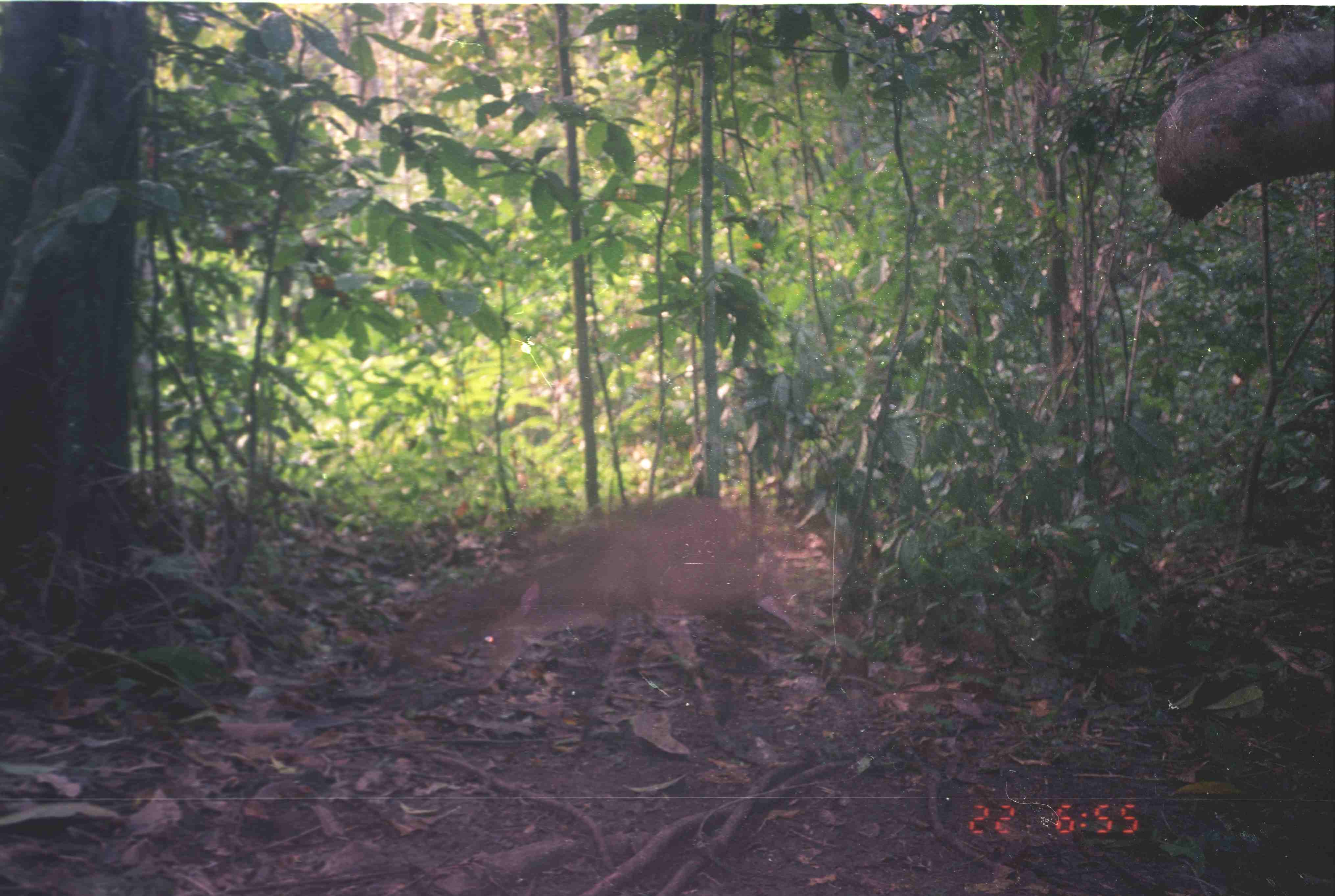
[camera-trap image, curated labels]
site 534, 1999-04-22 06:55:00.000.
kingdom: Animalia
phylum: Chordata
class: Mammalia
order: Artiodactyla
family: Cervidae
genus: Muntiacus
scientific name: Muntiacus muntjak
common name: southern red muntjac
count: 1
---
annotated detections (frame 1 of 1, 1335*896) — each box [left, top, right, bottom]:
muntiacus muntjak: [464, 494, 801, 768]